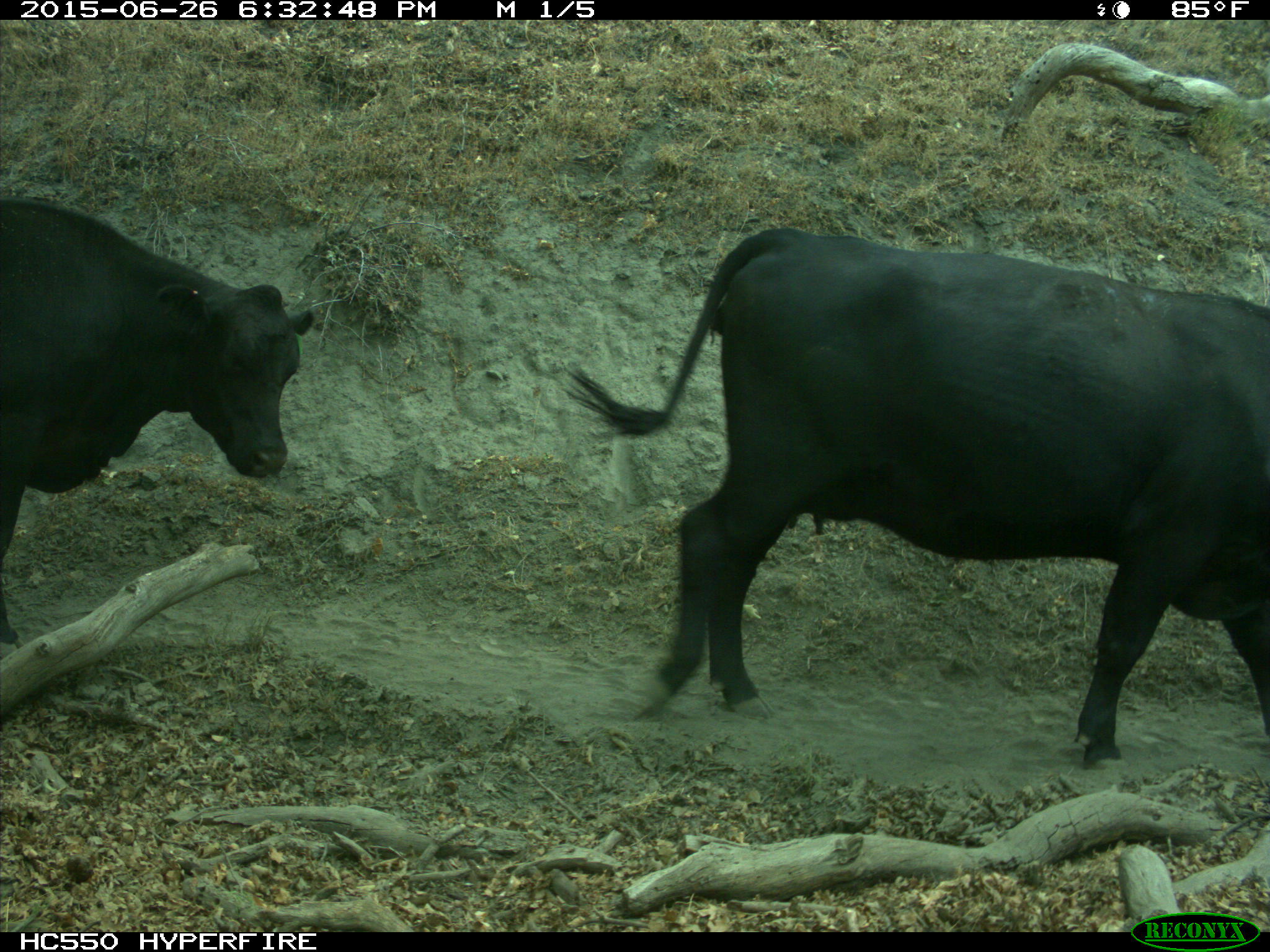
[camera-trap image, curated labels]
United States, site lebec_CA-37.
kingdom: Animalia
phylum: Chordata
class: Mammalia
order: Artiodactyla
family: Bovidae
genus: Bos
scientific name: Bos taurus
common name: domestic cow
Bos taurus (domestic cow).